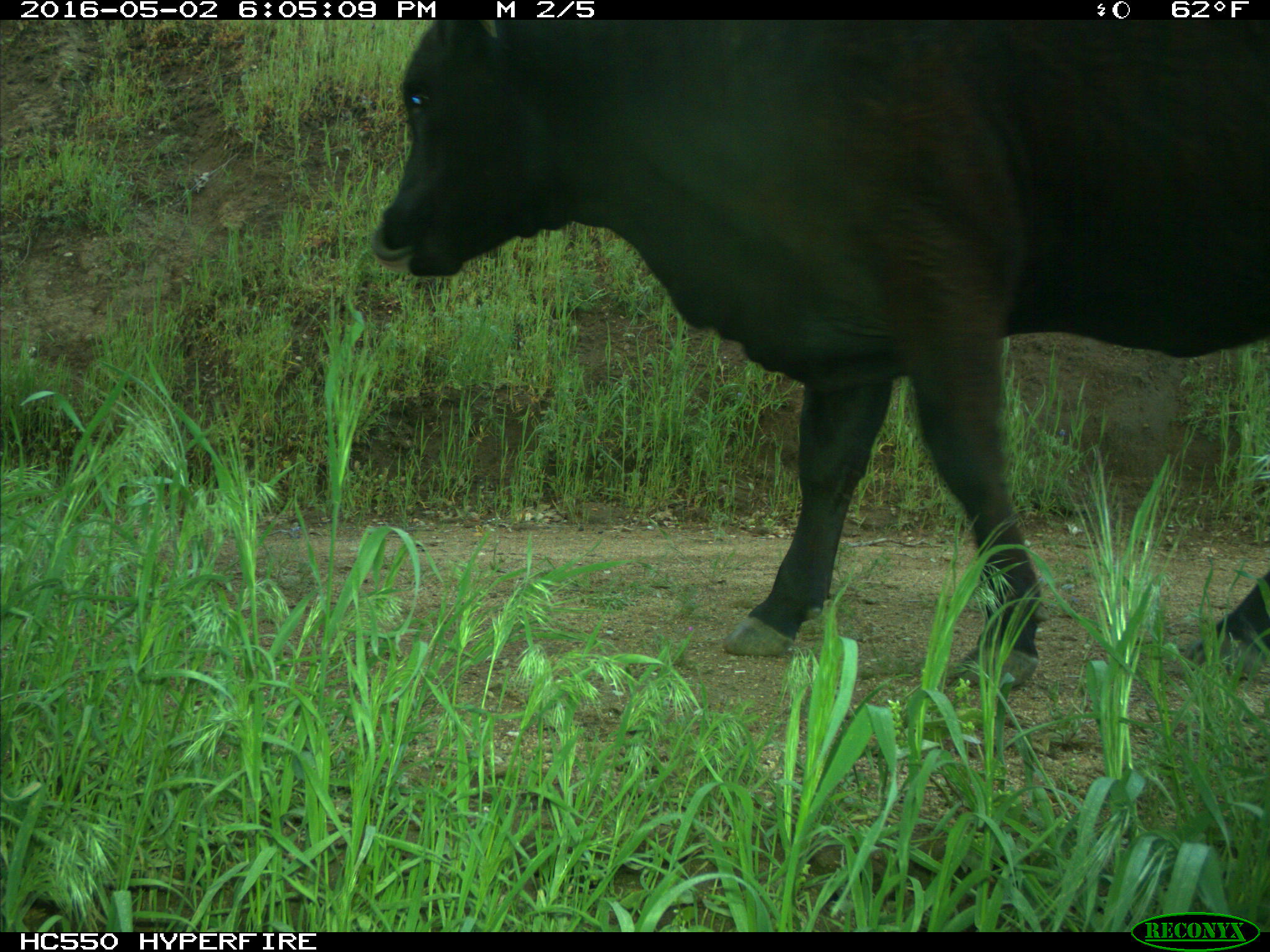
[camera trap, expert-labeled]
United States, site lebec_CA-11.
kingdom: Animalia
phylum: Chordata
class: Mammalia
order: Artiodactyla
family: Bovidae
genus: Bos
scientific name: Bos taurus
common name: domestic cow